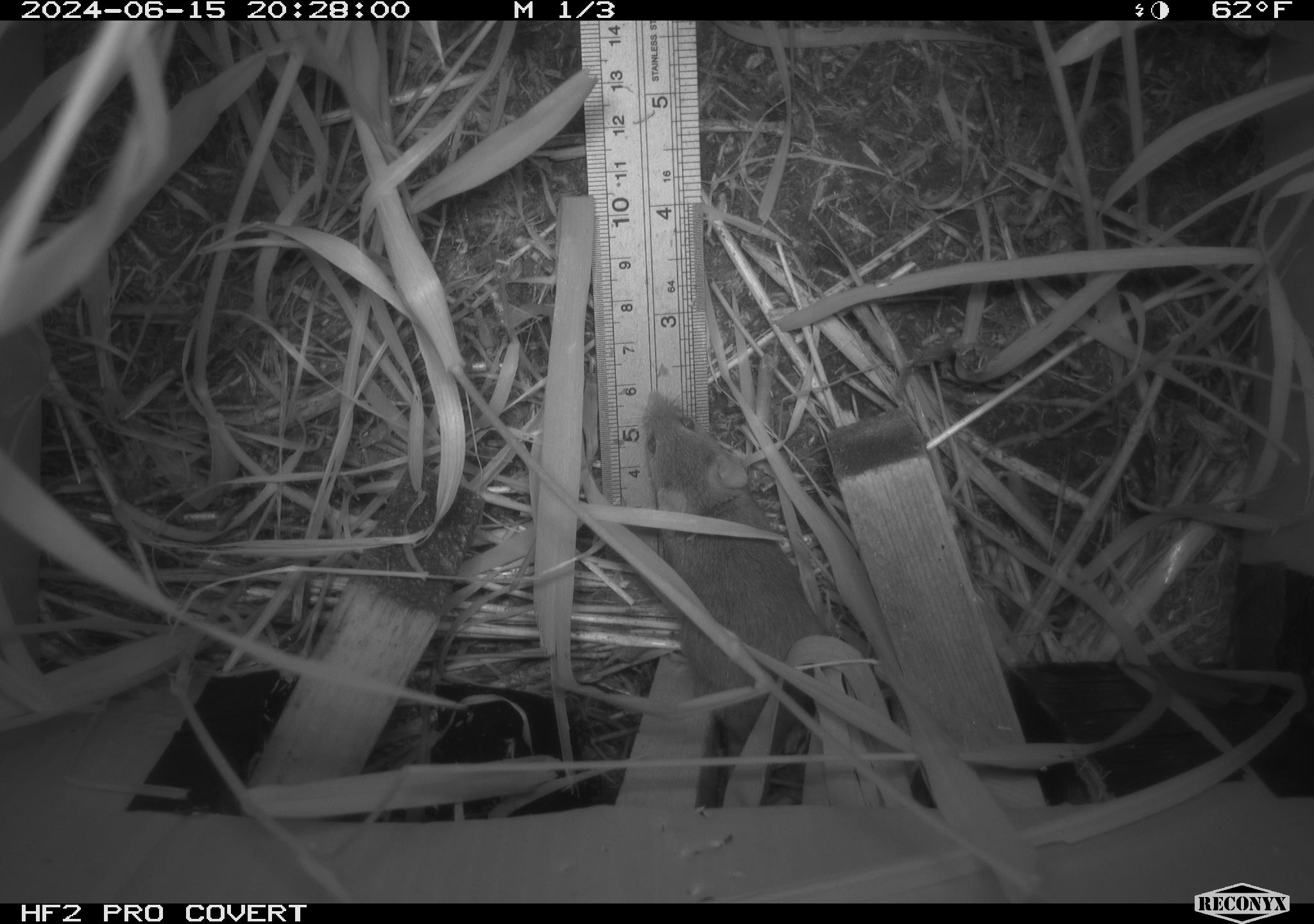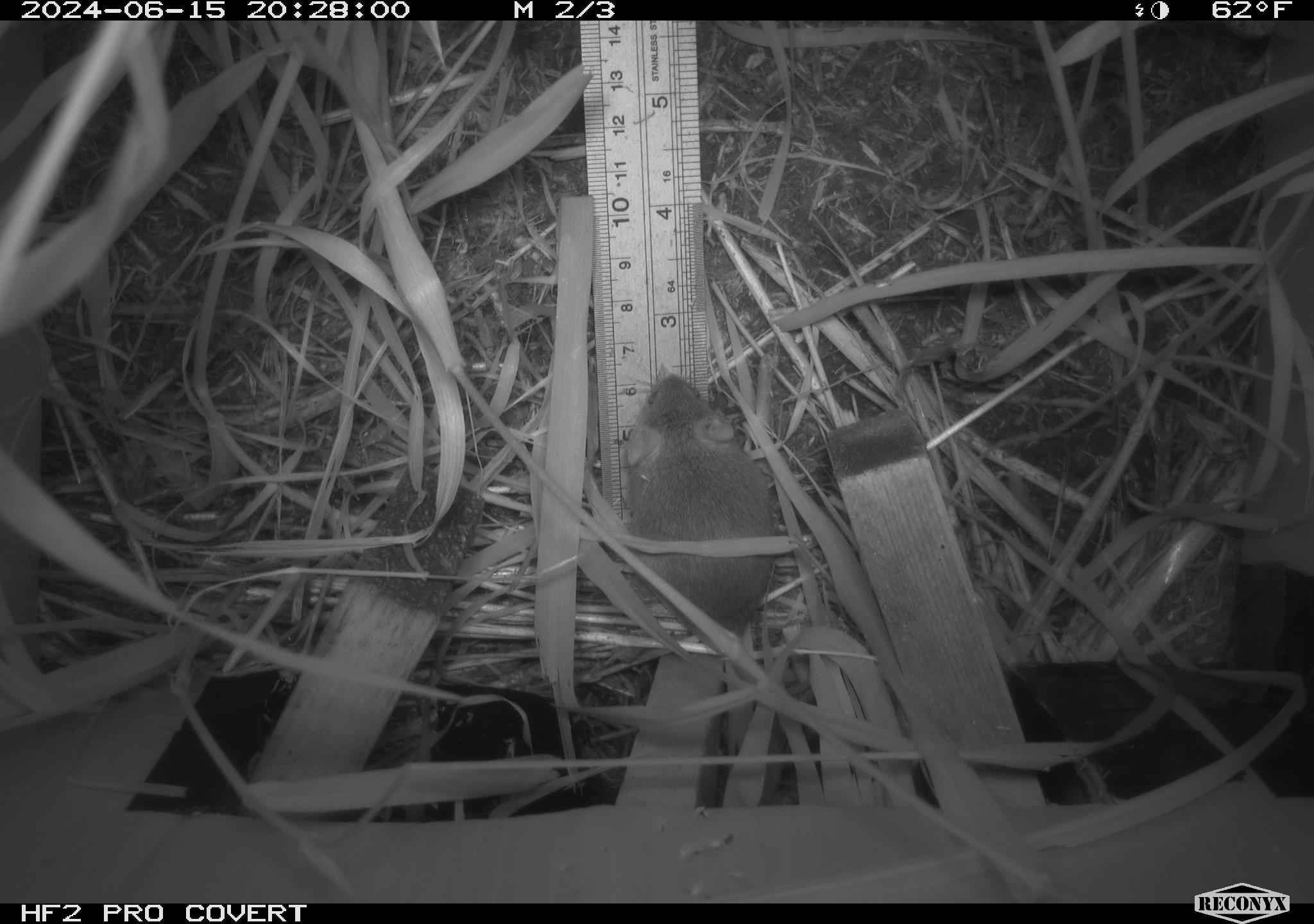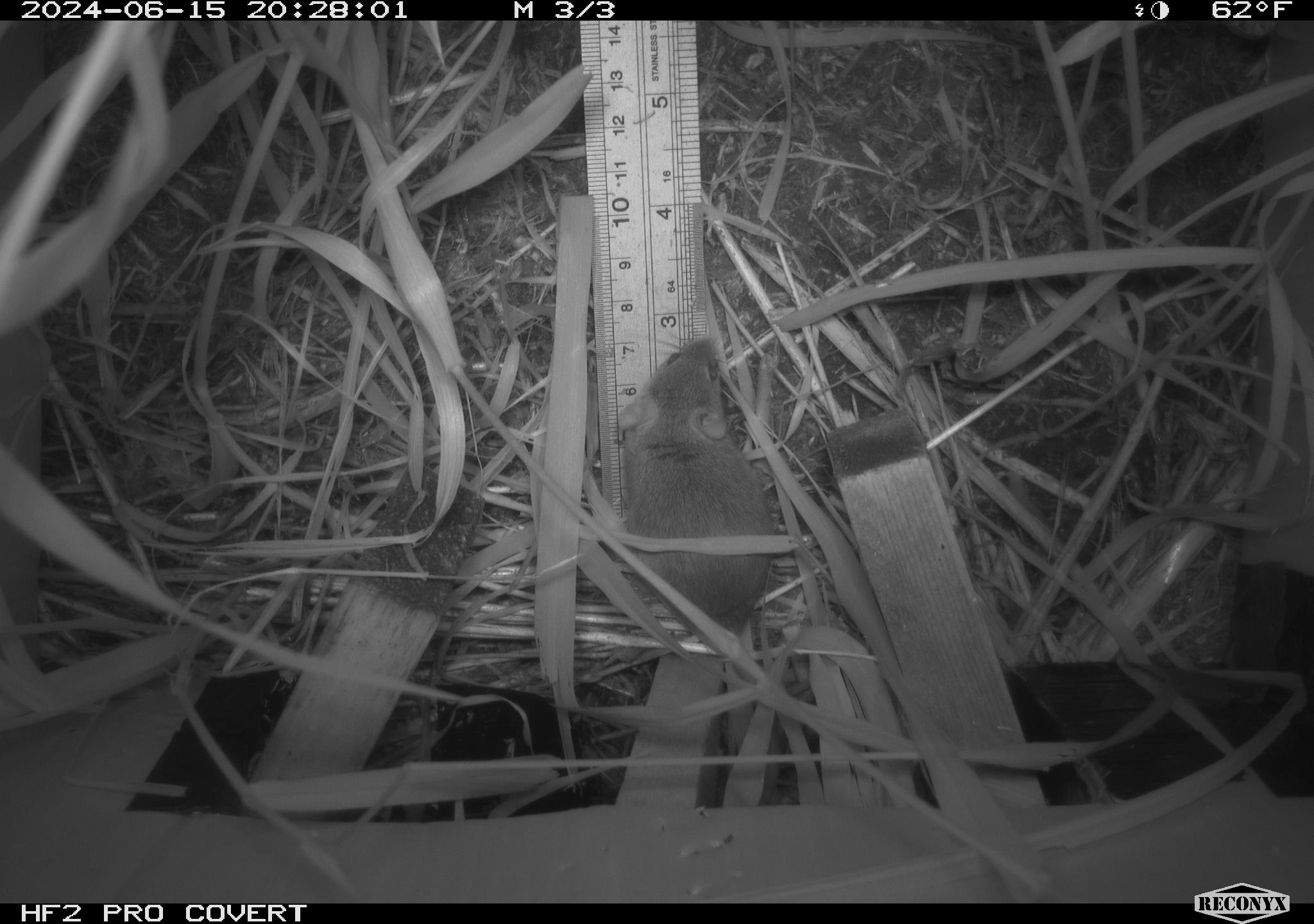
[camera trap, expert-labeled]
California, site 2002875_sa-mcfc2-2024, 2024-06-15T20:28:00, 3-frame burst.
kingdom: Animalia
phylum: Chordata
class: Mammalia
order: Rodentia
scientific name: Rodentia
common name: rodent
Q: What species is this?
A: Rodent (Rodentia).